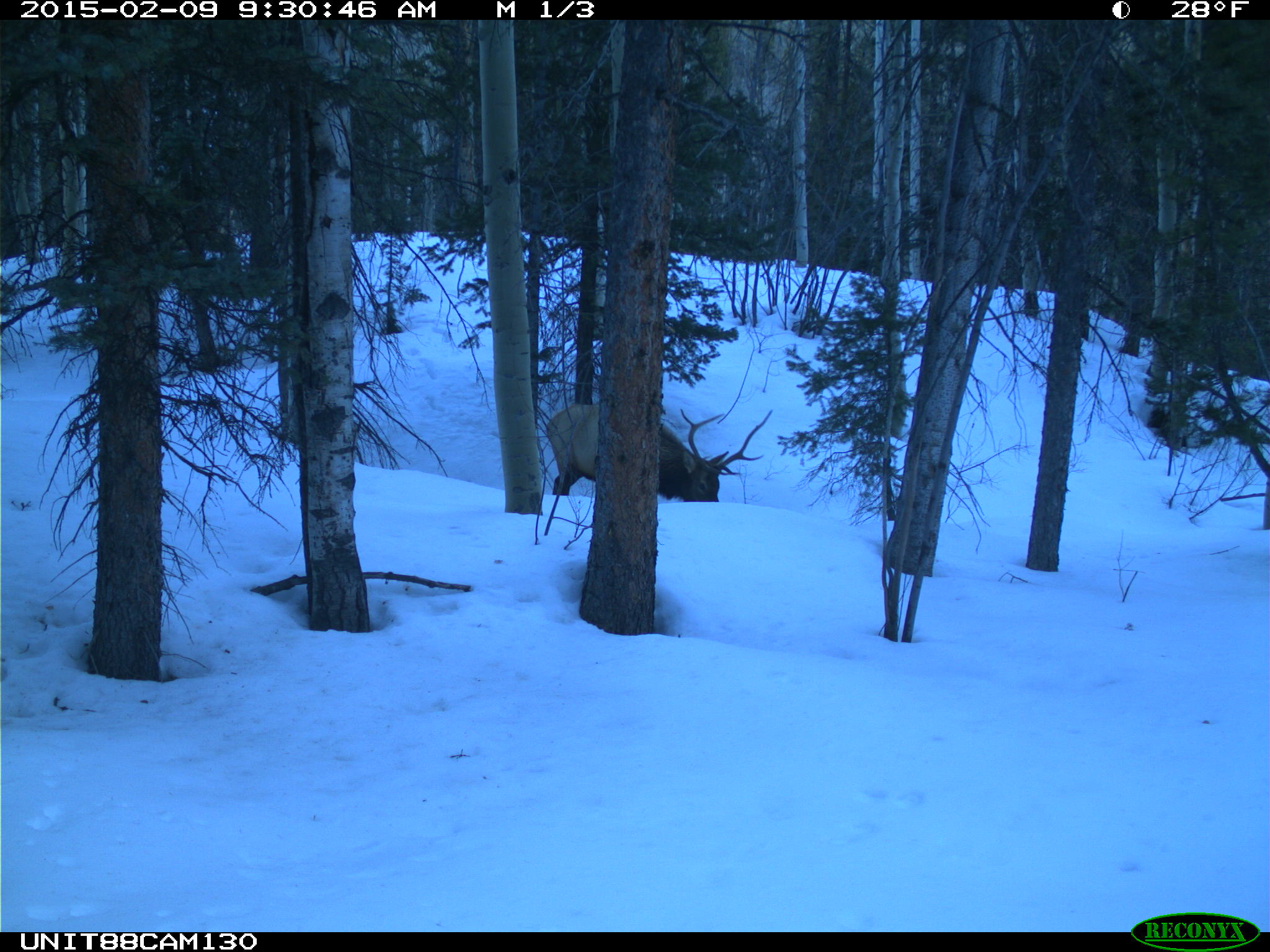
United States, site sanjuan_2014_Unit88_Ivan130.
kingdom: Animalia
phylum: Chordata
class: Mammalia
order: Artiodactyla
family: Cervidae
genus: Cervus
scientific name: Cervus elaphus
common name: red deer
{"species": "Cervus elaphus (red deer)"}